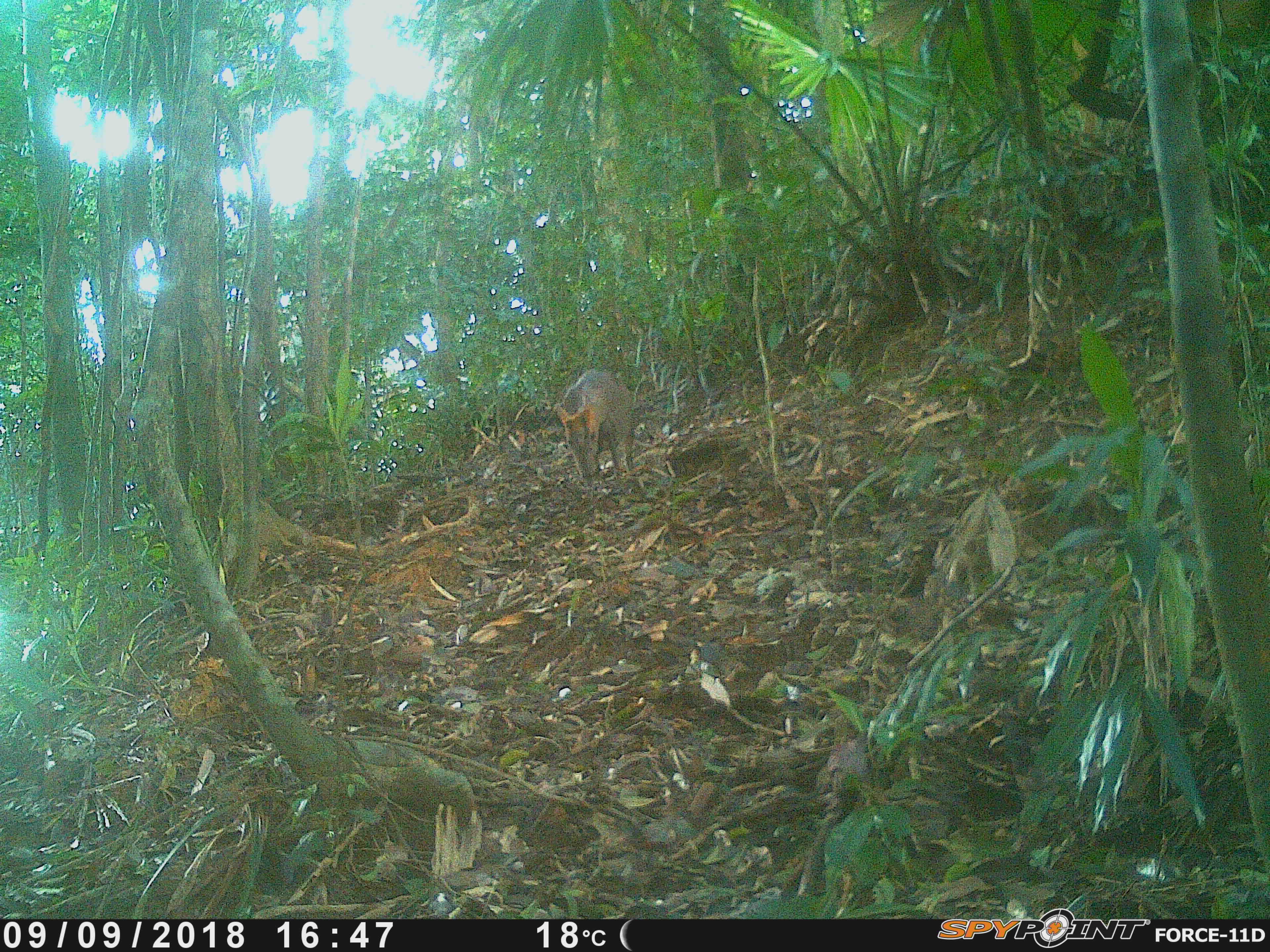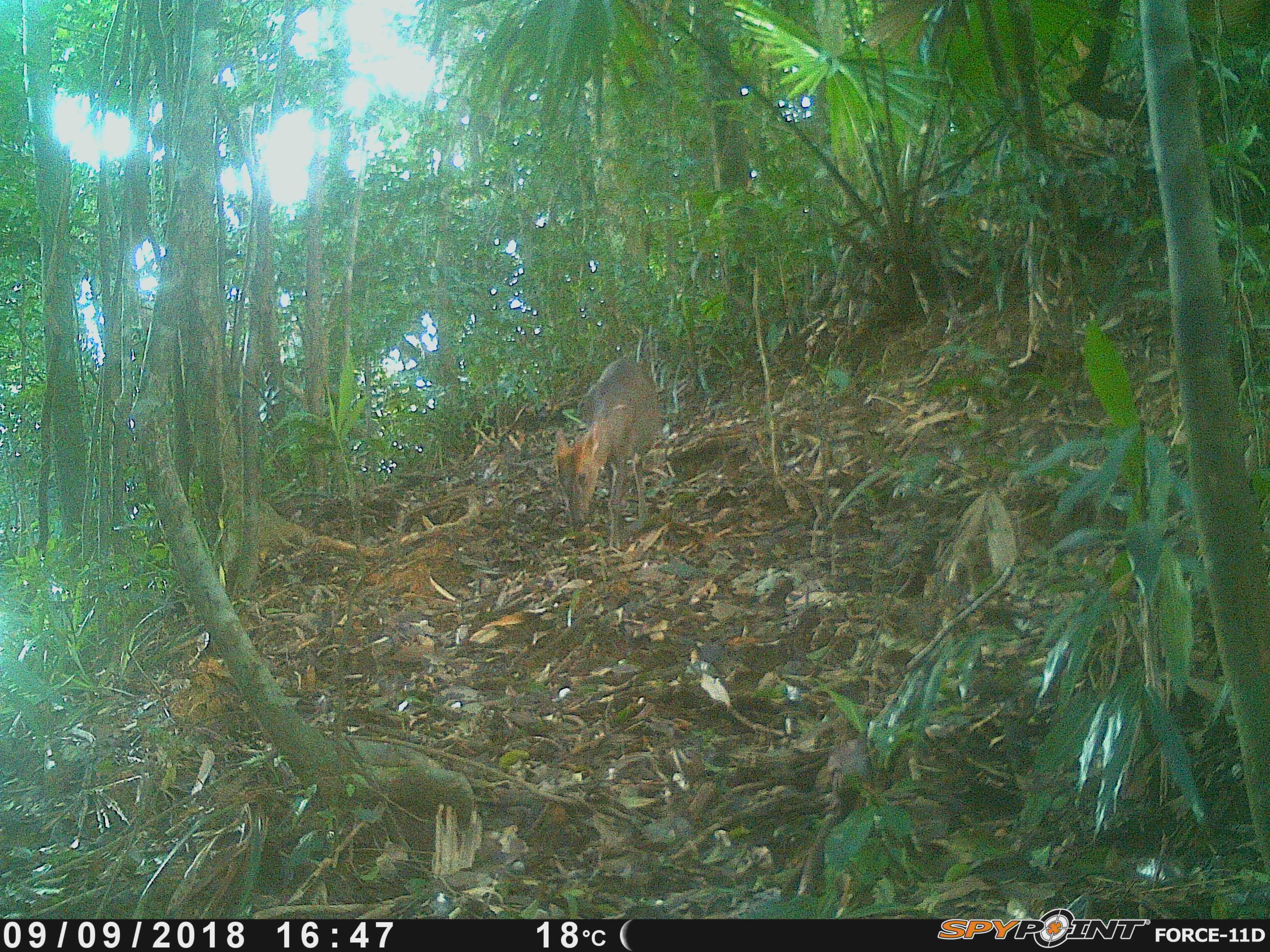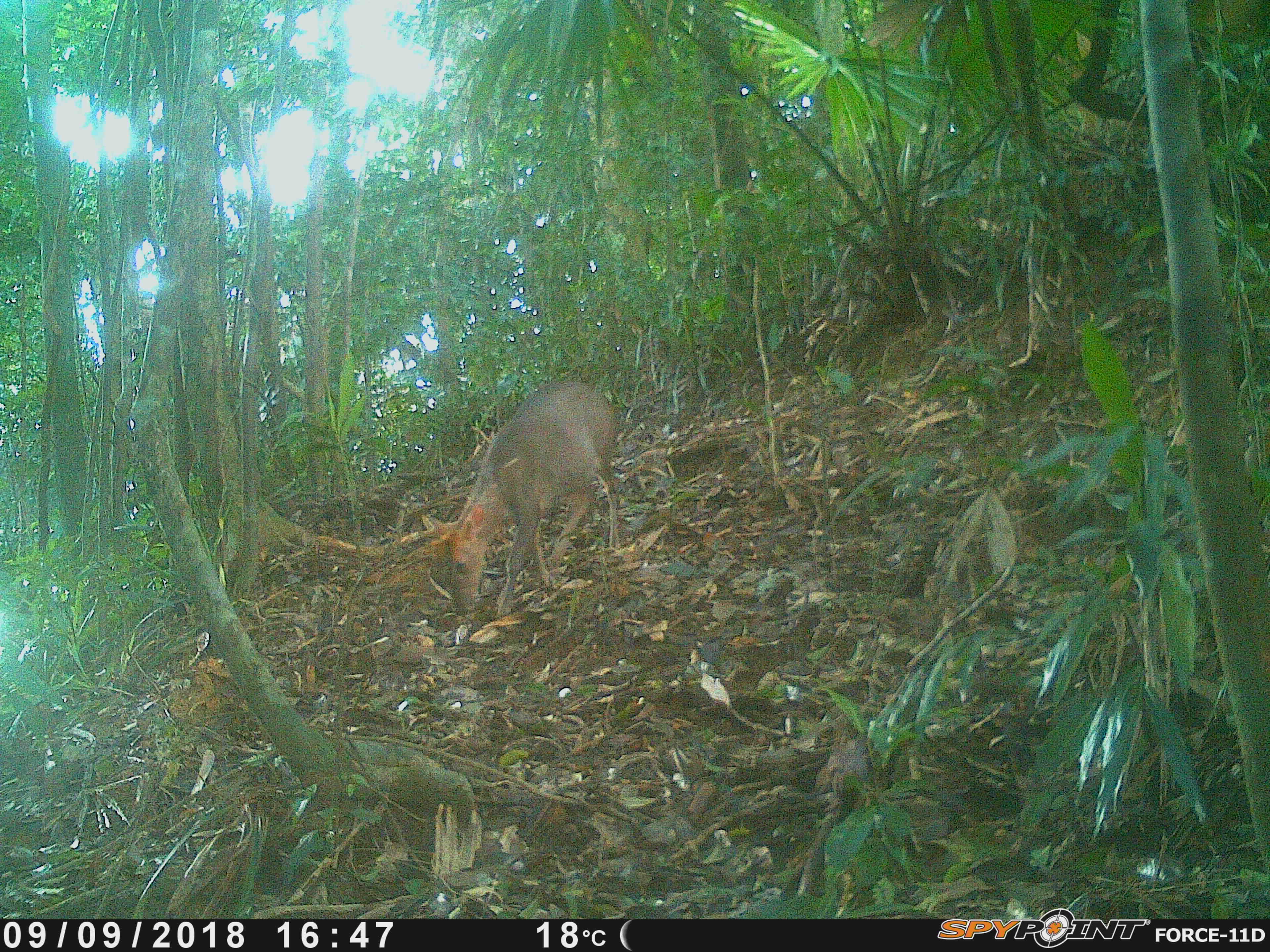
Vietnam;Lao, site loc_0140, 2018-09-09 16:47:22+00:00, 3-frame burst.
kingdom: Animalia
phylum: Chordata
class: Mammalia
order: Artiodactyla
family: Cervidae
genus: Muntiacus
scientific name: Muntiacus rooseveltorum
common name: roosevelt's muntjac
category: roosevelts muntjac group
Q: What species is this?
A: Roosevelts muntjac group (roosevelt's muntjac) (Muntiacus rooseveltorum).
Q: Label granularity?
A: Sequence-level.